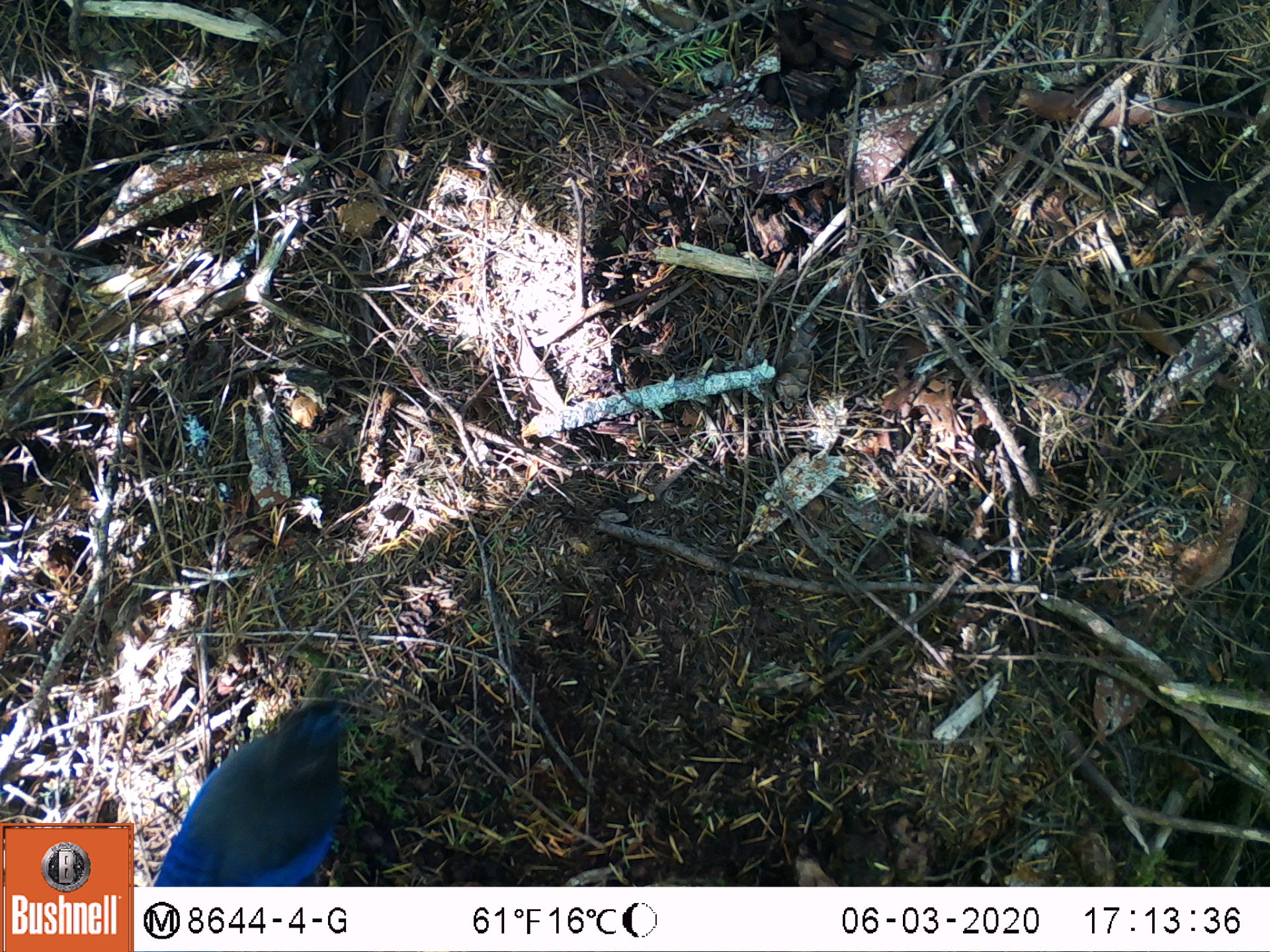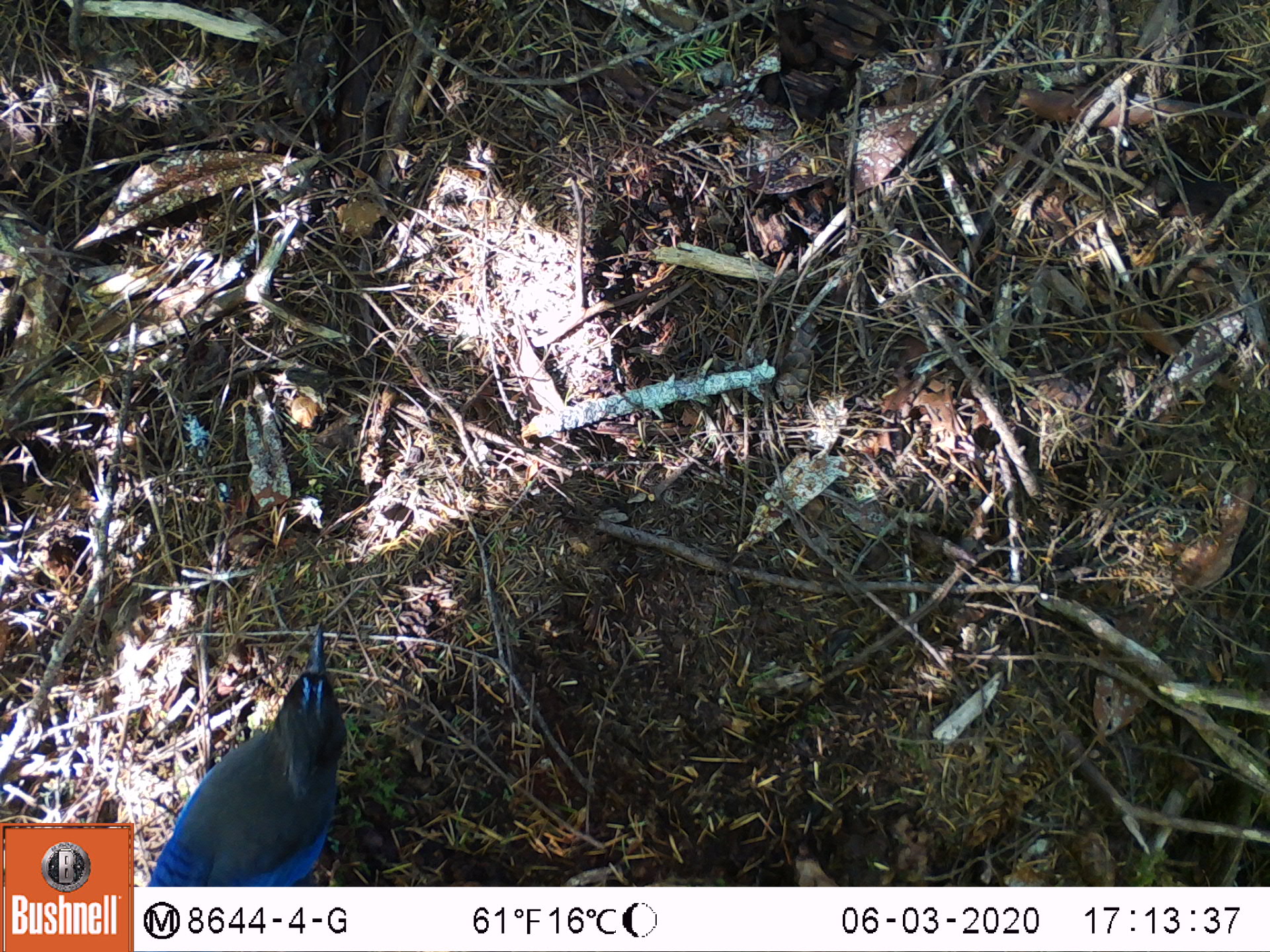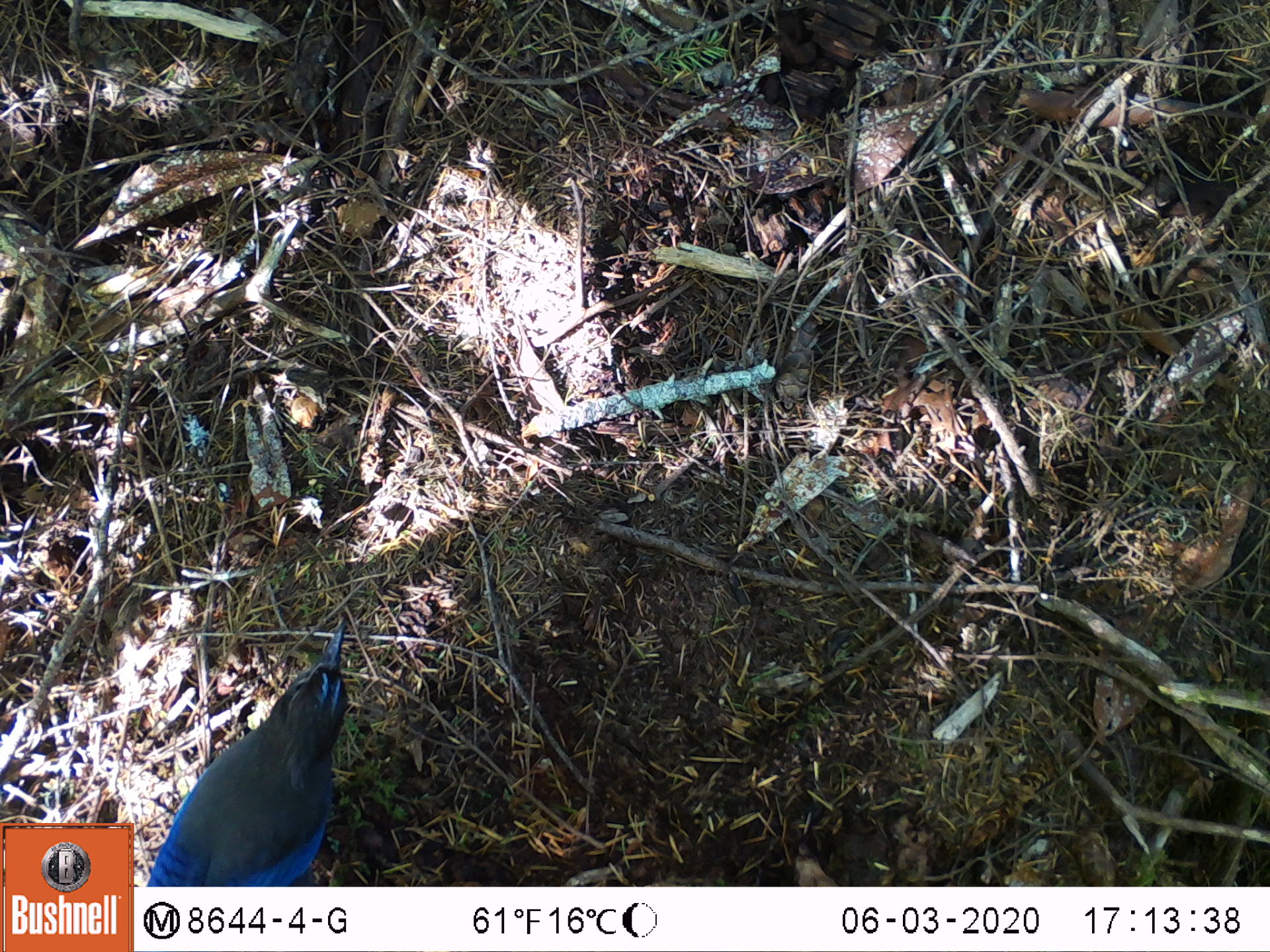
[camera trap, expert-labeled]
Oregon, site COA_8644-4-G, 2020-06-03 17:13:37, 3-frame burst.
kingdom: Animalia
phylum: Chordata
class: Aves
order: Passeriformes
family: Corvidae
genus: Cyanocitta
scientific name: Cyanocitta stelleri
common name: steller's jay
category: stellers jay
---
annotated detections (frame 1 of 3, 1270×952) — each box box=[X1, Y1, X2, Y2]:
stellers jay: box=[150, 695, 358, 882]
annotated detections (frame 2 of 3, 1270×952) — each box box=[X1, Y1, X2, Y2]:
stellers jay: box=[148, 621, 351, 880]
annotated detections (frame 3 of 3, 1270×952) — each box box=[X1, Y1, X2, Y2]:
stellers jay: box=[146, 613, 356, 886]